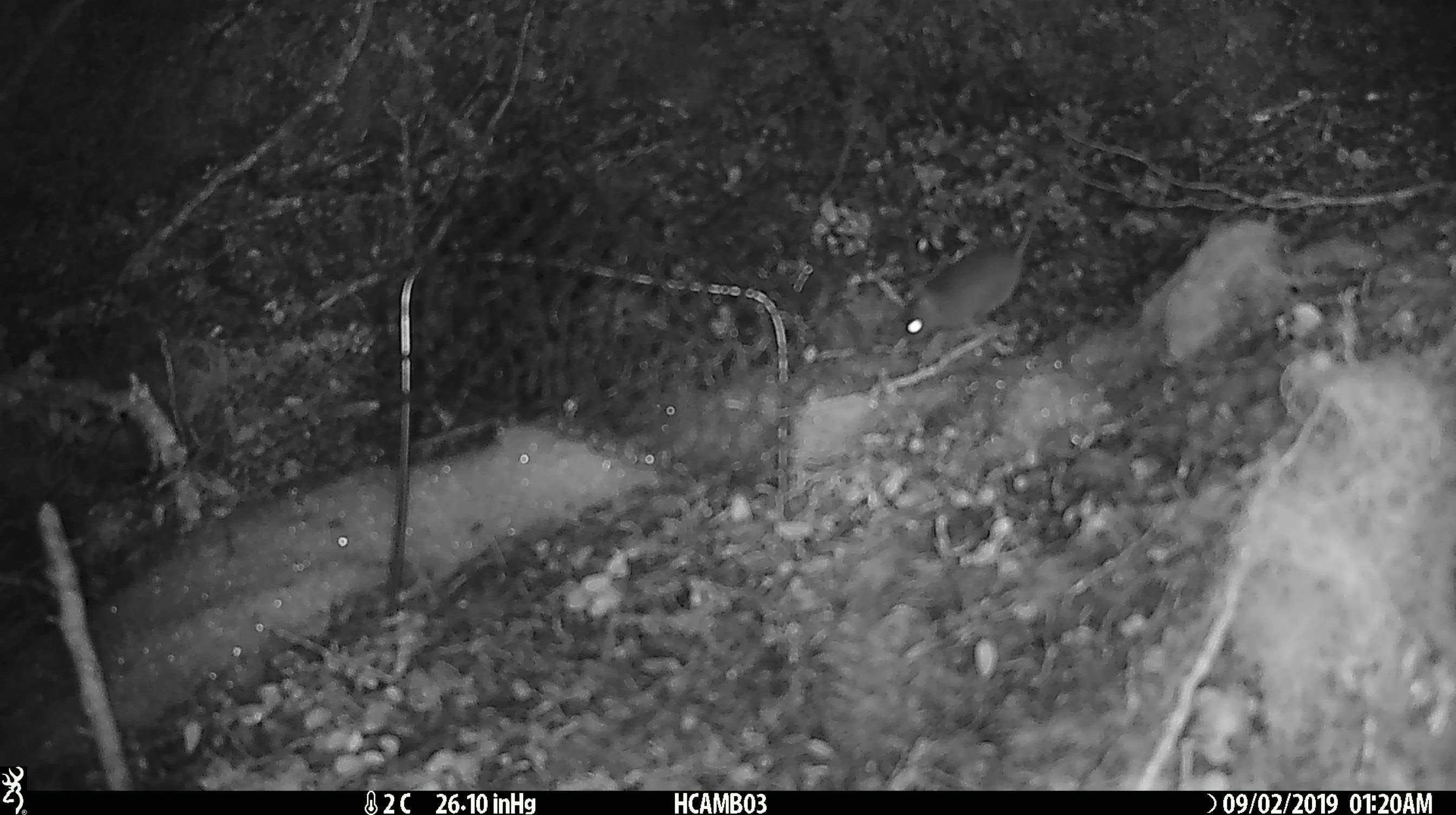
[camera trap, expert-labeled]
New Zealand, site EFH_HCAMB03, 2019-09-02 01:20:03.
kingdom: Animalia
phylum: Chordata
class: Mammalia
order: Rodentia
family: Muridae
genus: Mus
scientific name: Mus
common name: mouse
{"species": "mouse (Mus)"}